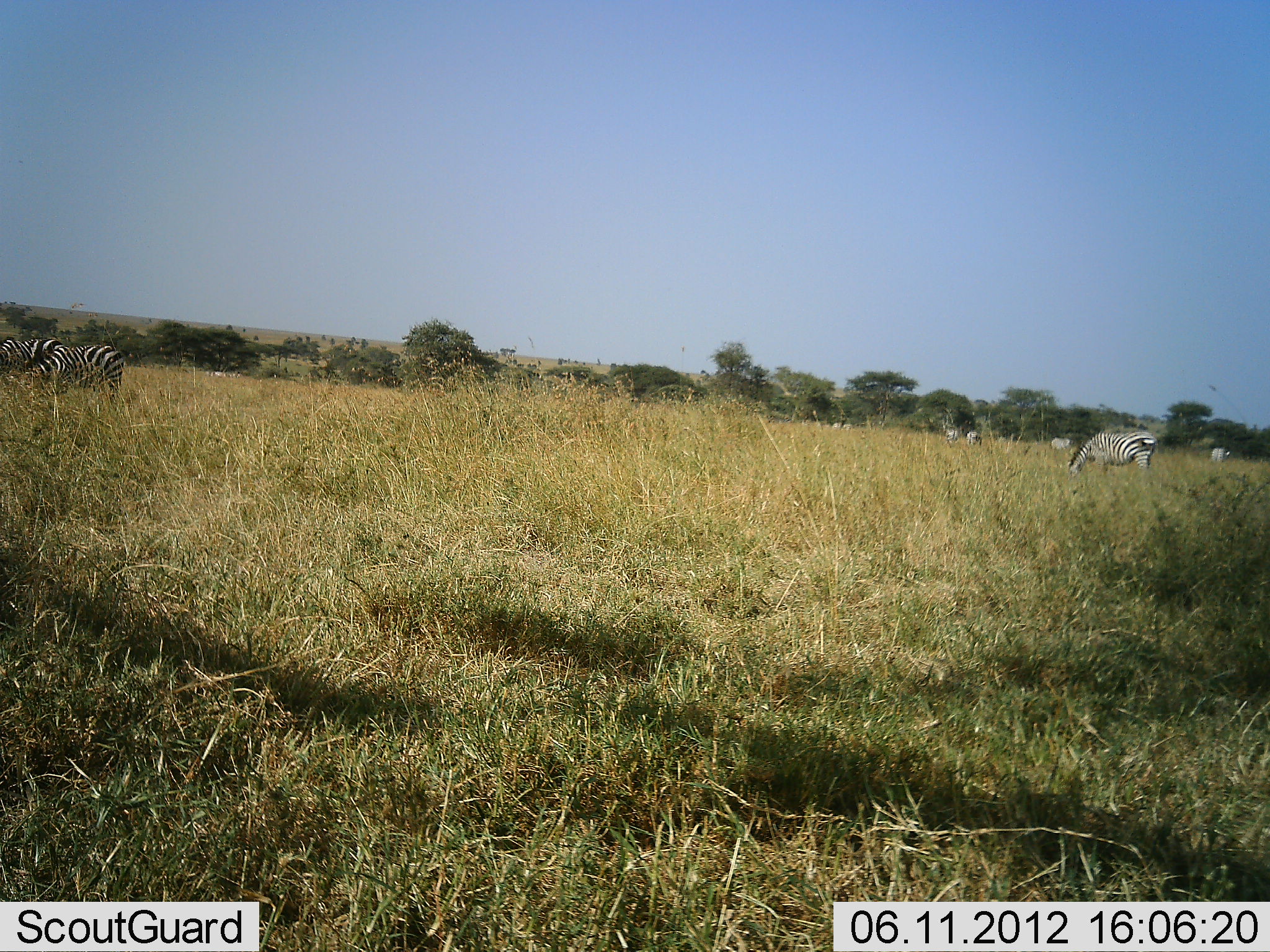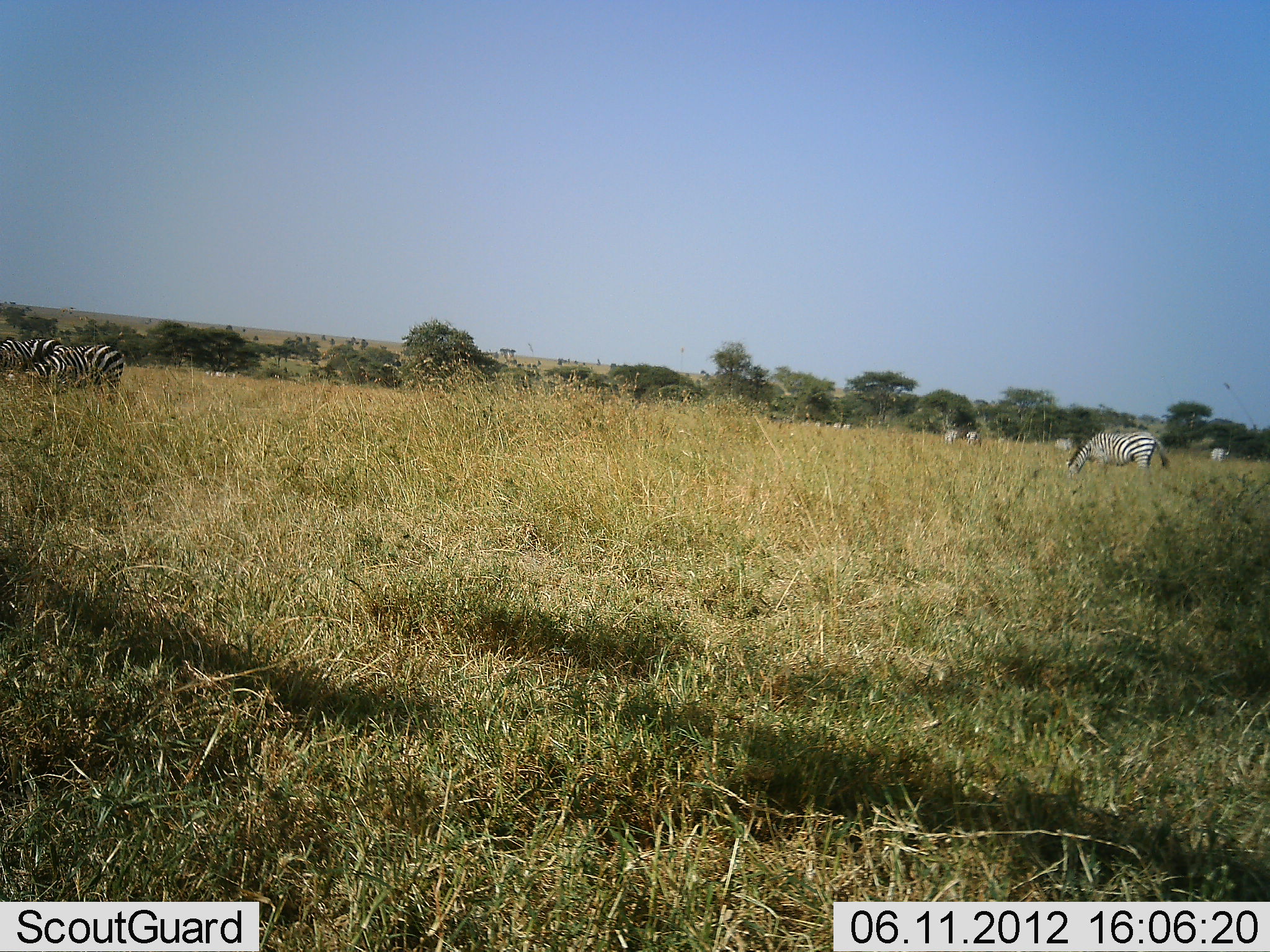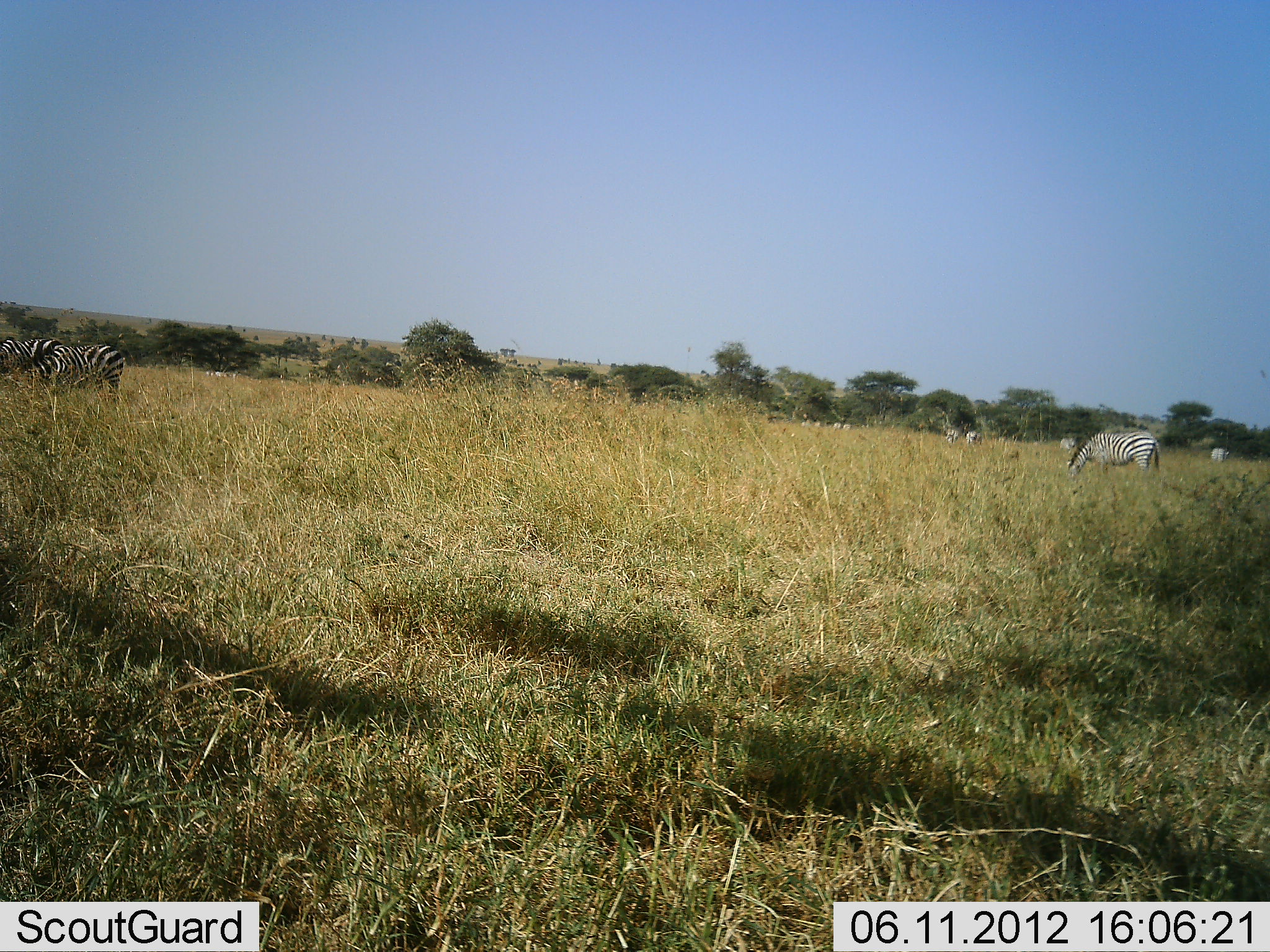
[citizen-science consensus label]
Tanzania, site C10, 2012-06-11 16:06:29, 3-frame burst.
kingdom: Animalia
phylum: Chordata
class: Mammalia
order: Perissodactyla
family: Equidae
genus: Equus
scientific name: Equus quagga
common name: plains zebra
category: zebra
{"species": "zebra (plains zebra) (Equus quagga)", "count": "10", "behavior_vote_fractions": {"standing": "30%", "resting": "10%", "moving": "20%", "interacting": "0%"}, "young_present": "0%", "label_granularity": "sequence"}